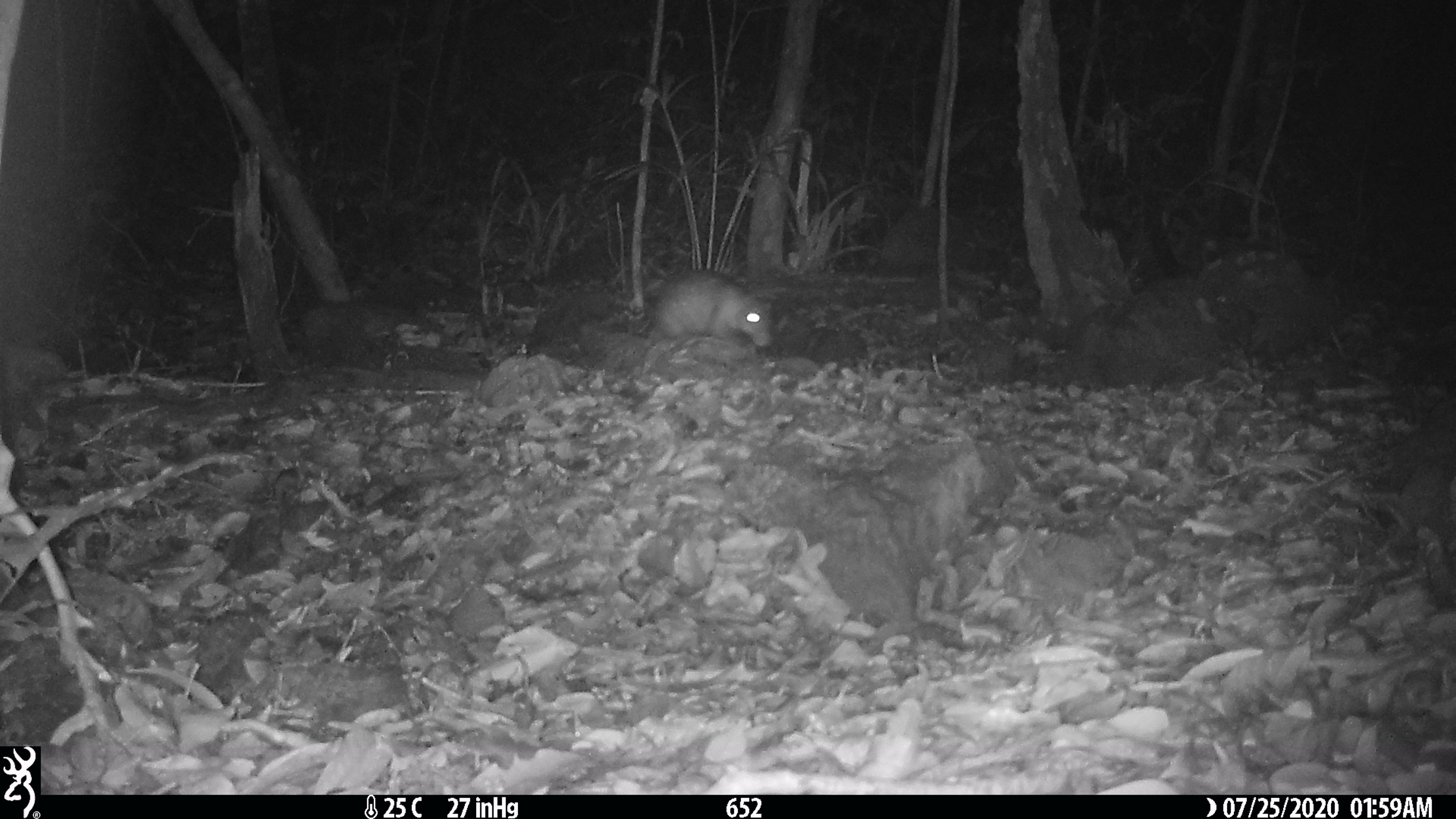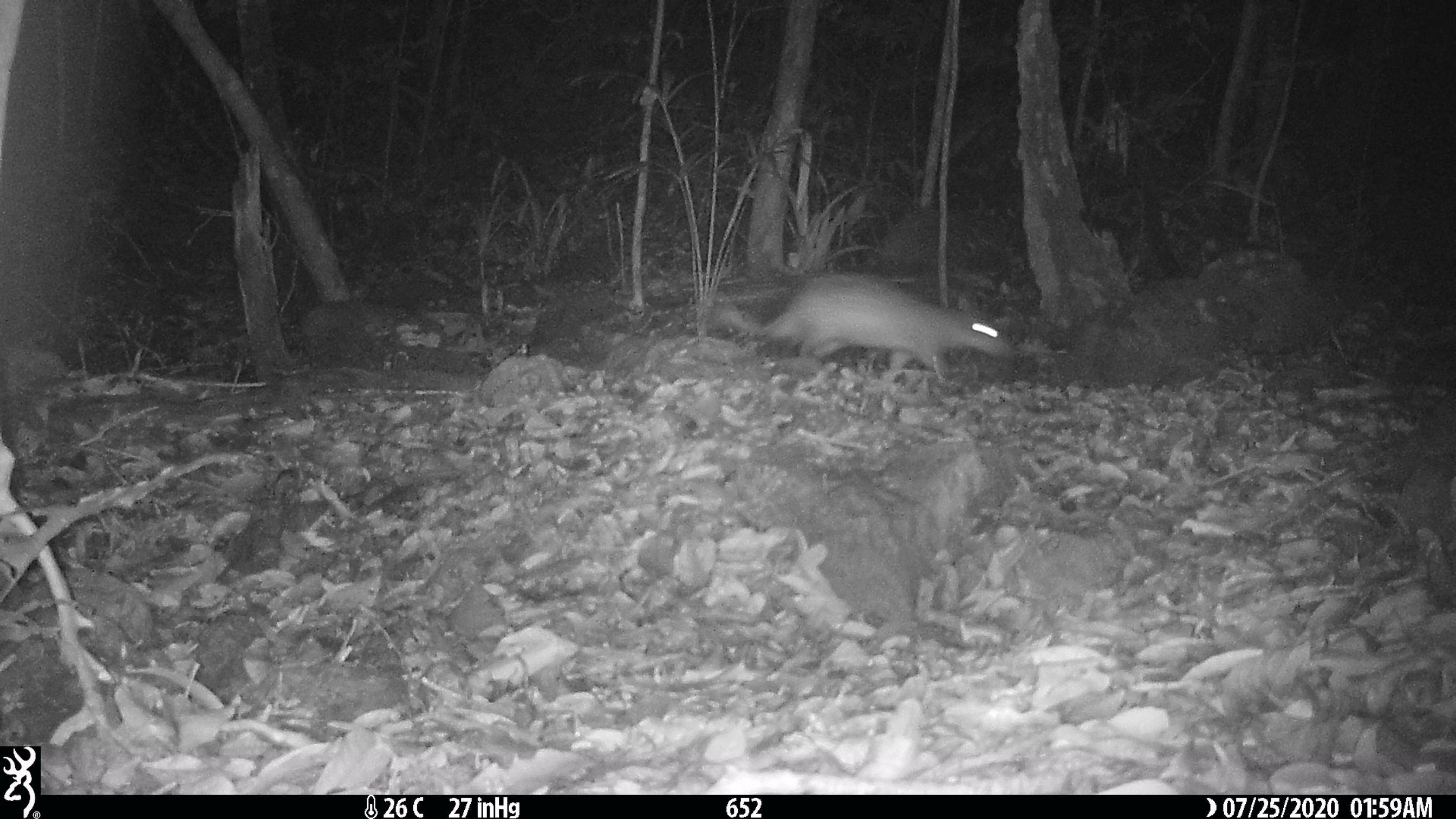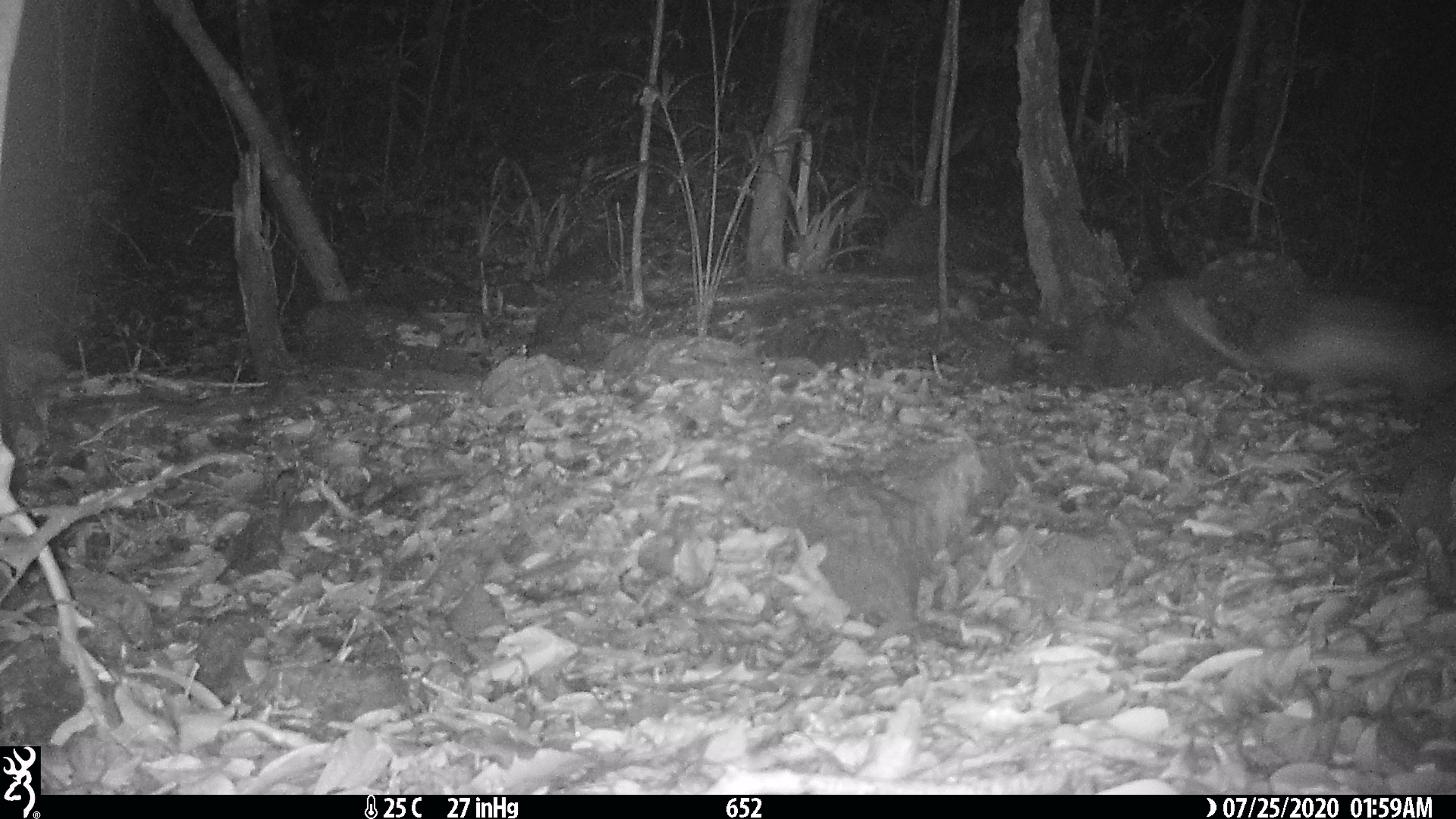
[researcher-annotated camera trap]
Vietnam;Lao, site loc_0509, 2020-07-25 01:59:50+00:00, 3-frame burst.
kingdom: Animalia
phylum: Chordata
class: Mammalia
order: Rodentia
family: Hystricidae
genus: Atherurus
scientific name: Atherurus macrourus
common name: asiatic brush-tailed porcupine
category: asiatic brush tailed porcupine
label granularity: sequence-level